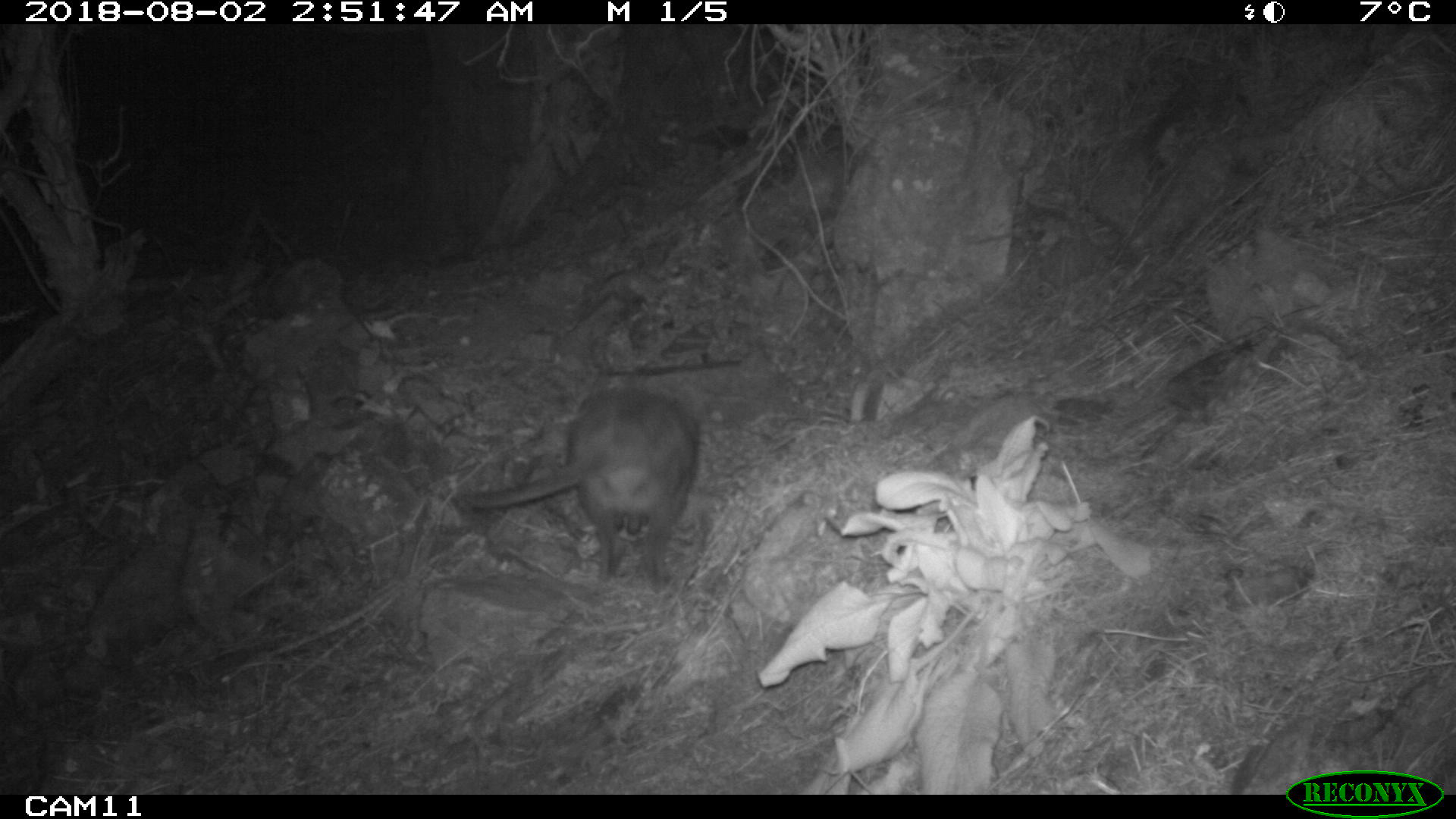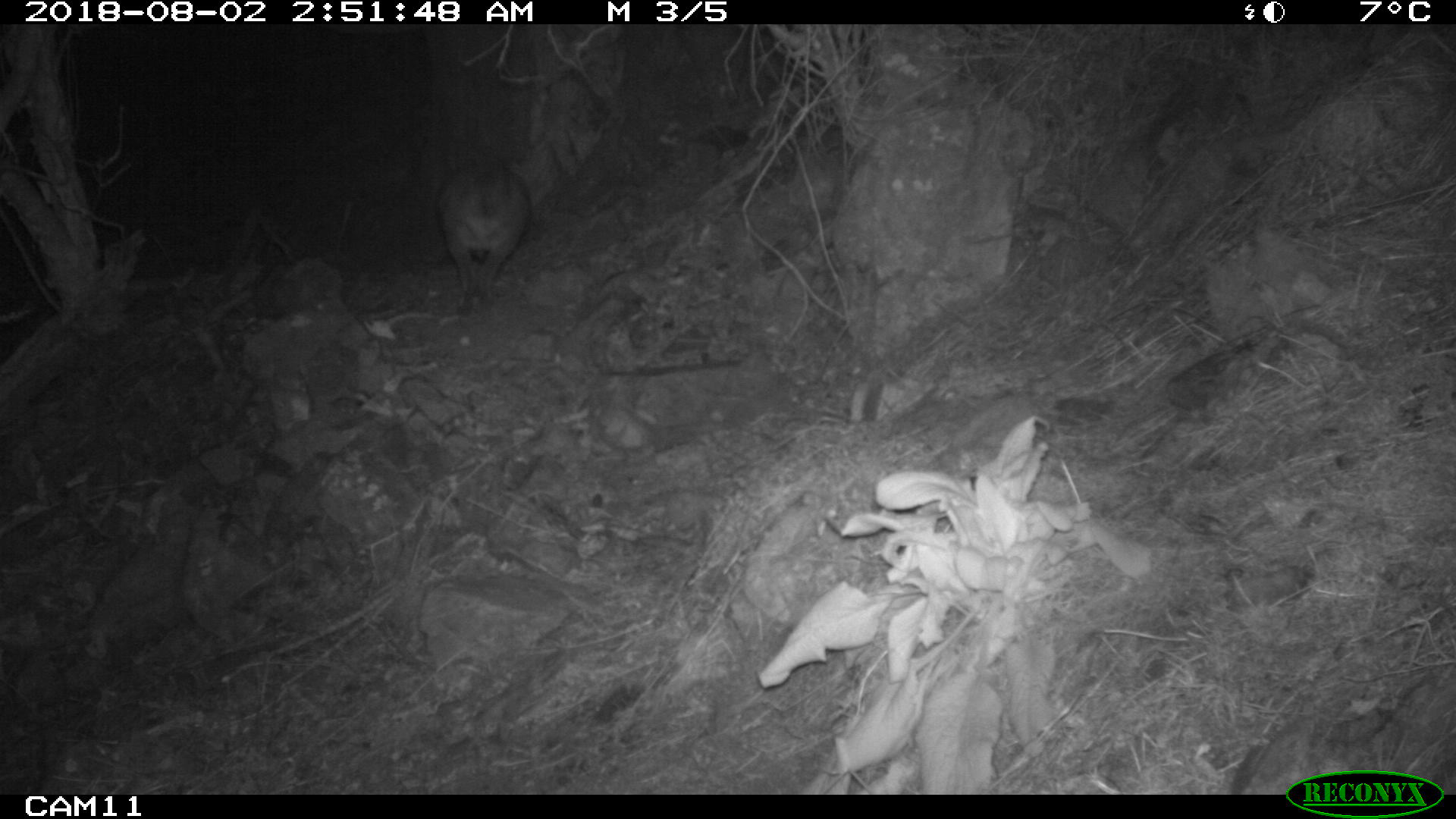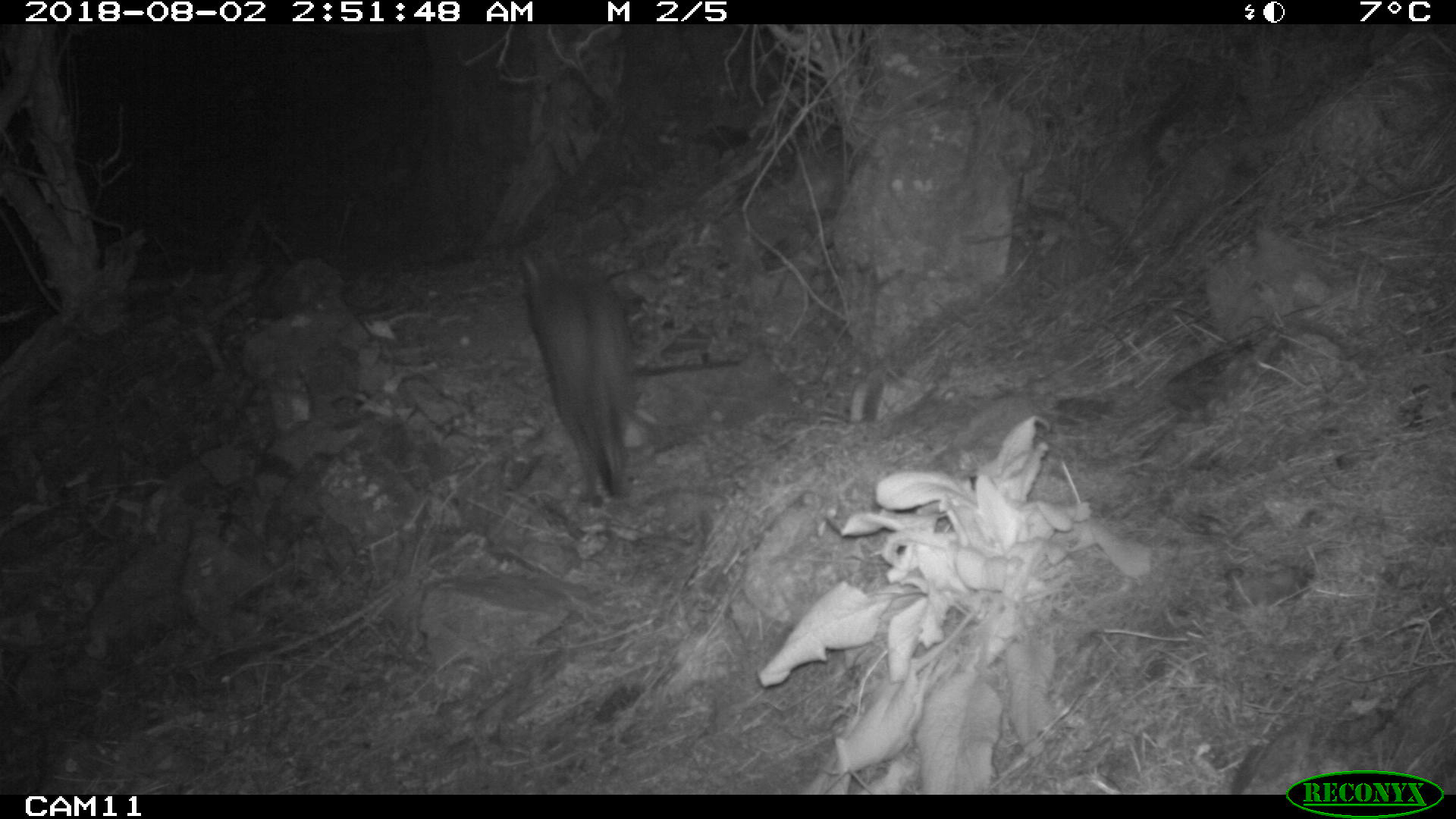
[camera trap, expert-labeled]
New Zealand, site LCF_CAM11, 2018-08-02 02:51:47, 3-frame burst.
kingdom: Animalia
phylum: Chordata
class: Mammalia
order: Diprotodontia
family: Macropodidae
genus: Notamacropus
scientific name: Notamacropus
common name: wallaby